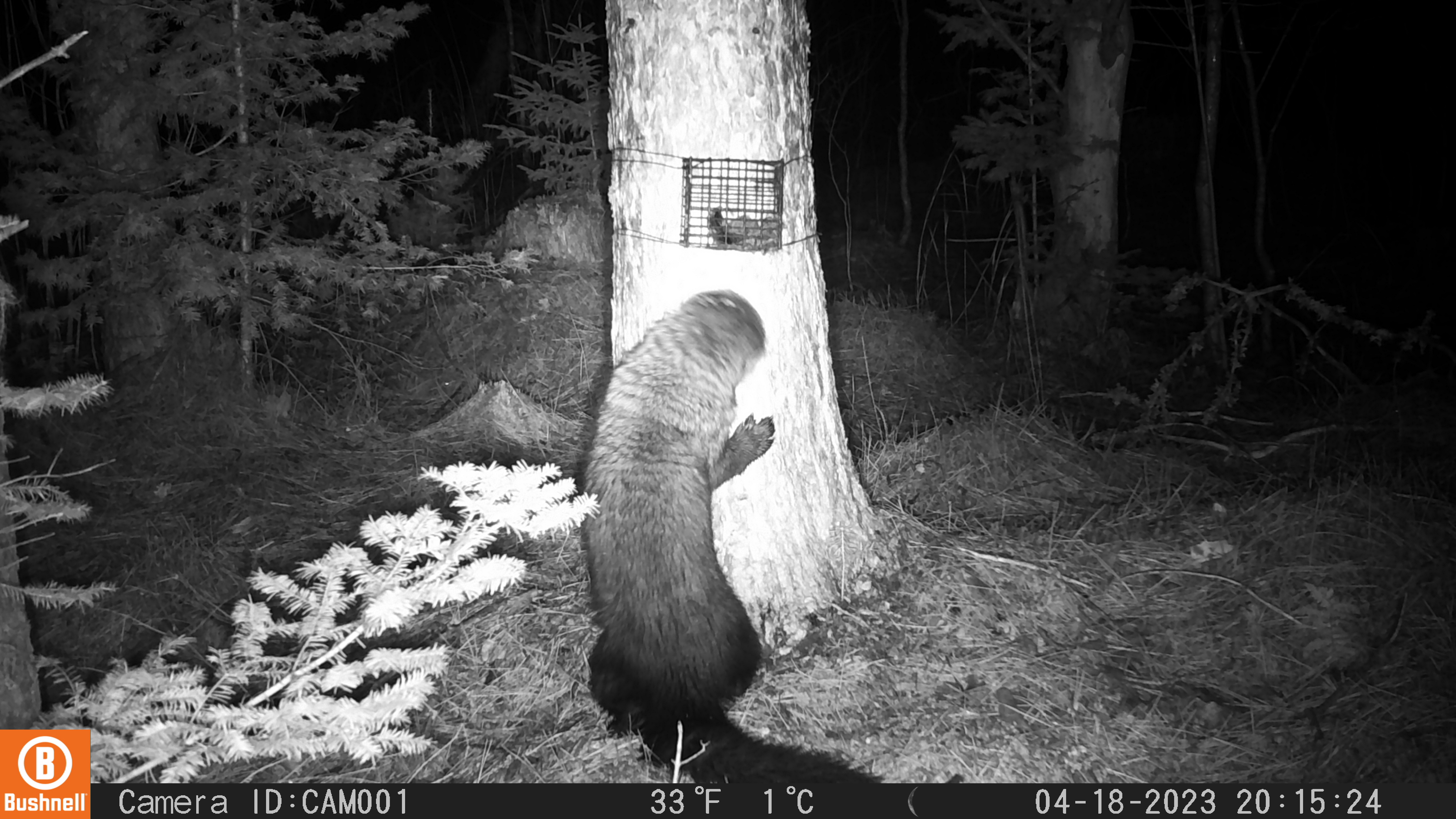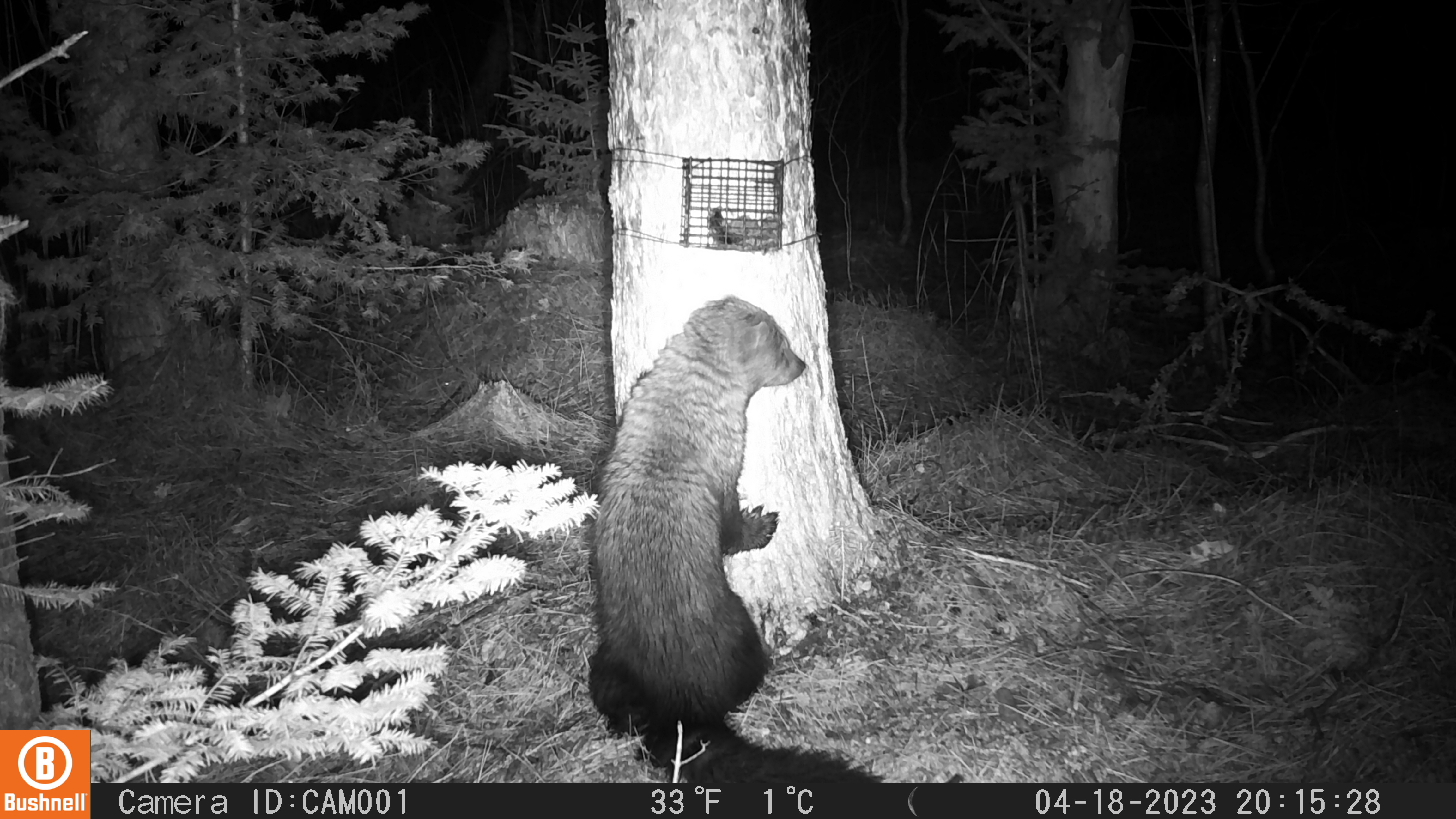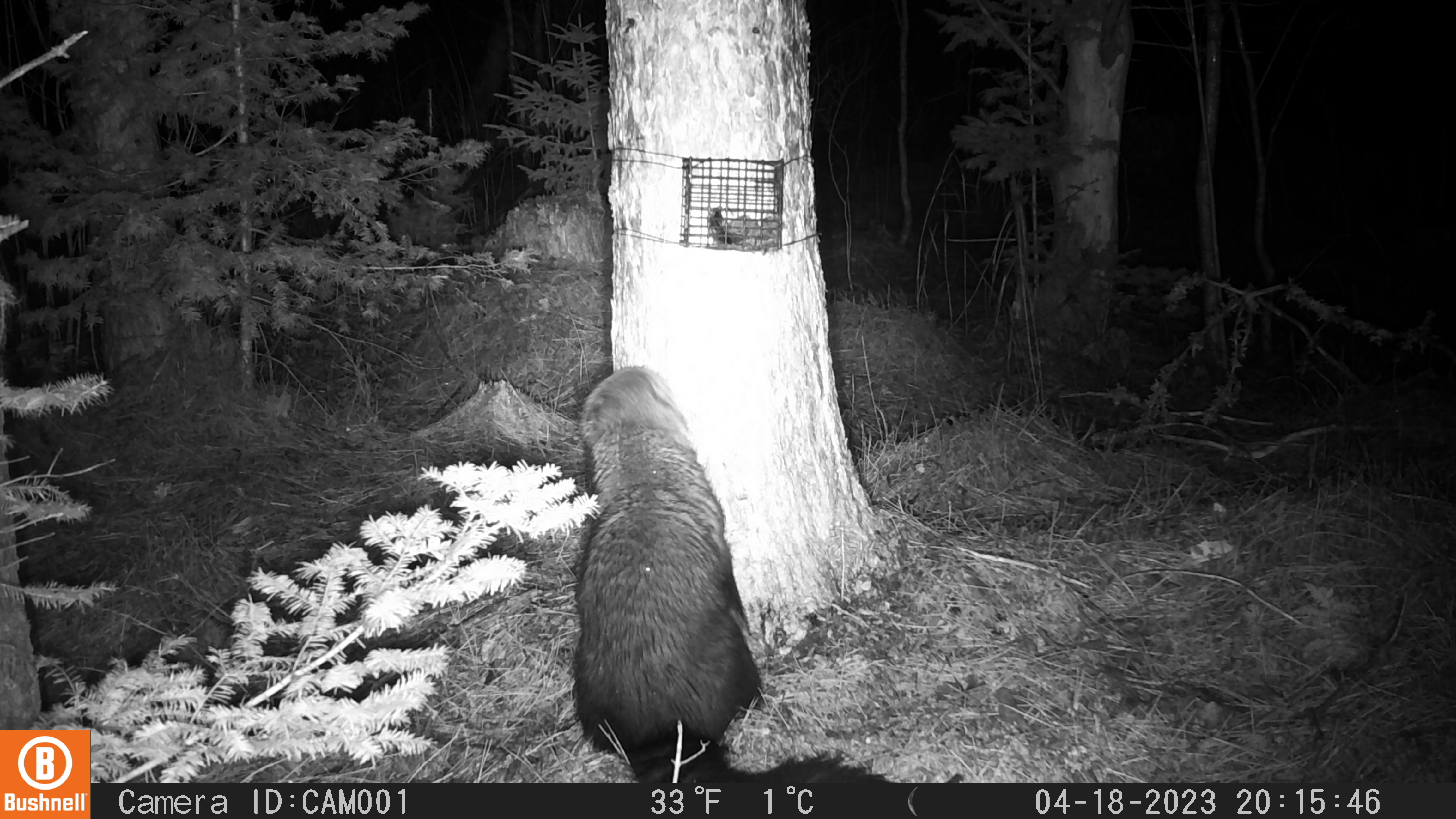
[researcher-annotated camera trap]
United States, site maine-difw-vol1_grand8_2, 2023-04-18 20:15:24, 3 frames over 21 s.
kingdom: Animalia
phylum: Chordata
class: Mammalia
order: Carnivora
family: Mustelidae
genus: Pekania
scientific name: Pekania pennanti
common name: fisher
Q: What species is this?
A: Fisher (Pekania pennanti).